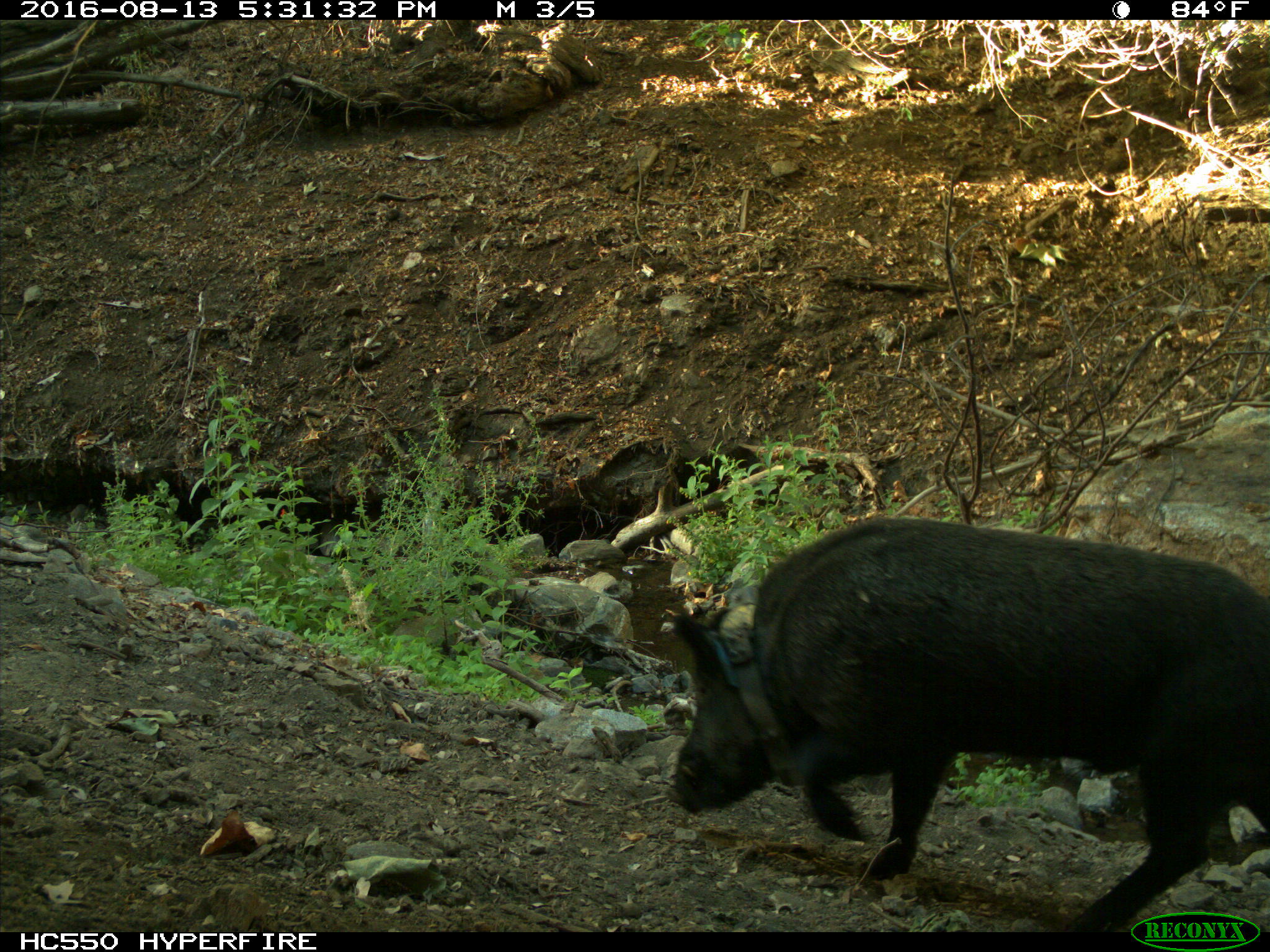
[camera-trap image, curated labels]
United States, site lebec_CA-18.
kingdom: Animalia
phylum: Chordata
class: Mammalia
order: Artiodactyla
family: Suidae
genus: Sus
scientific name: Sus scrofa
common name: wild boar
Sus scrofa (wild boar).